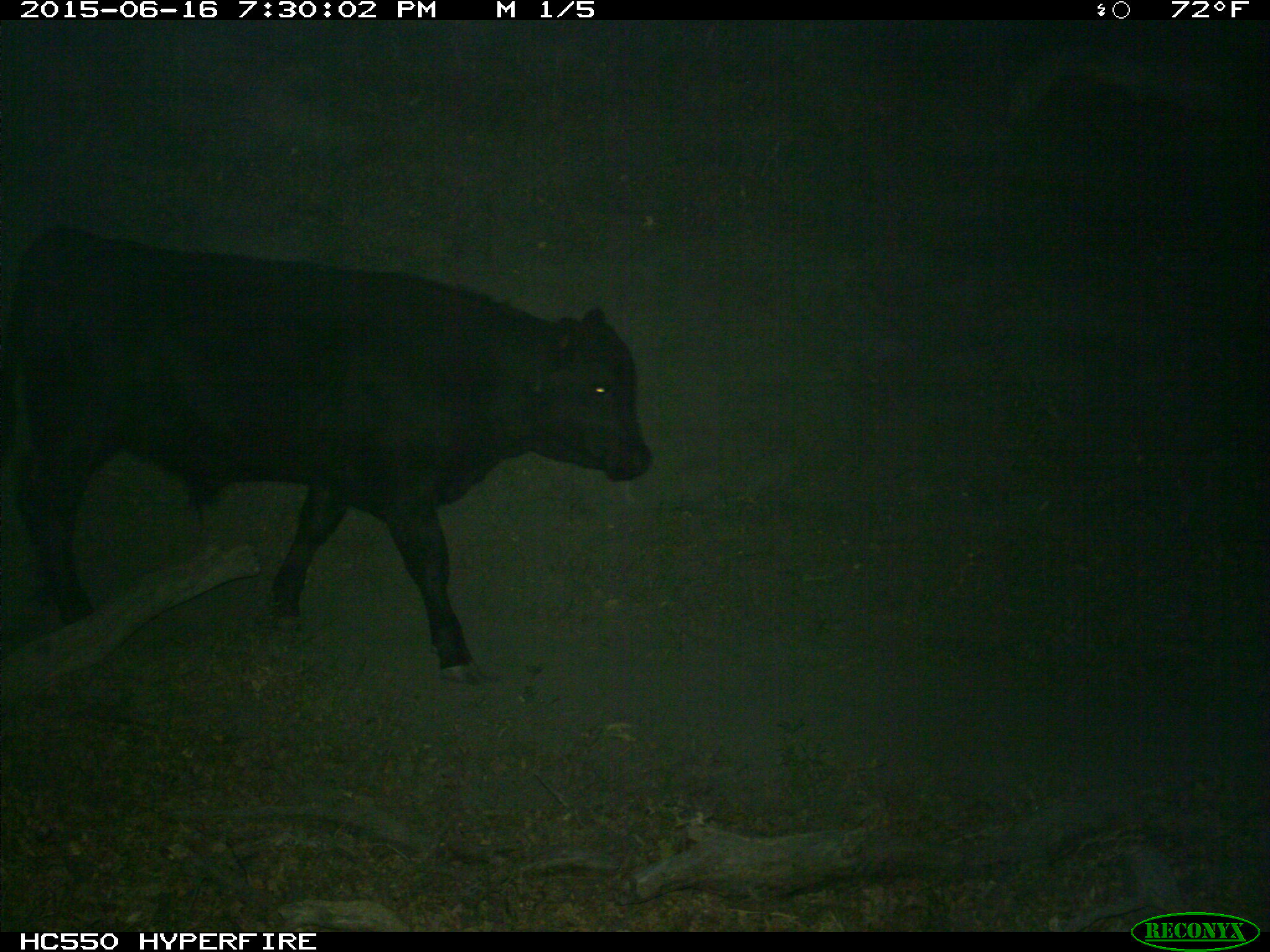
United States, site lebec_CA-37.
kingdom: Animalia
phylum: Chordata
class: Mammalia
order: Artiodactyla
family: Bovidae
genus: Bos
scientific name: Bos taurus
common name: domestic cow